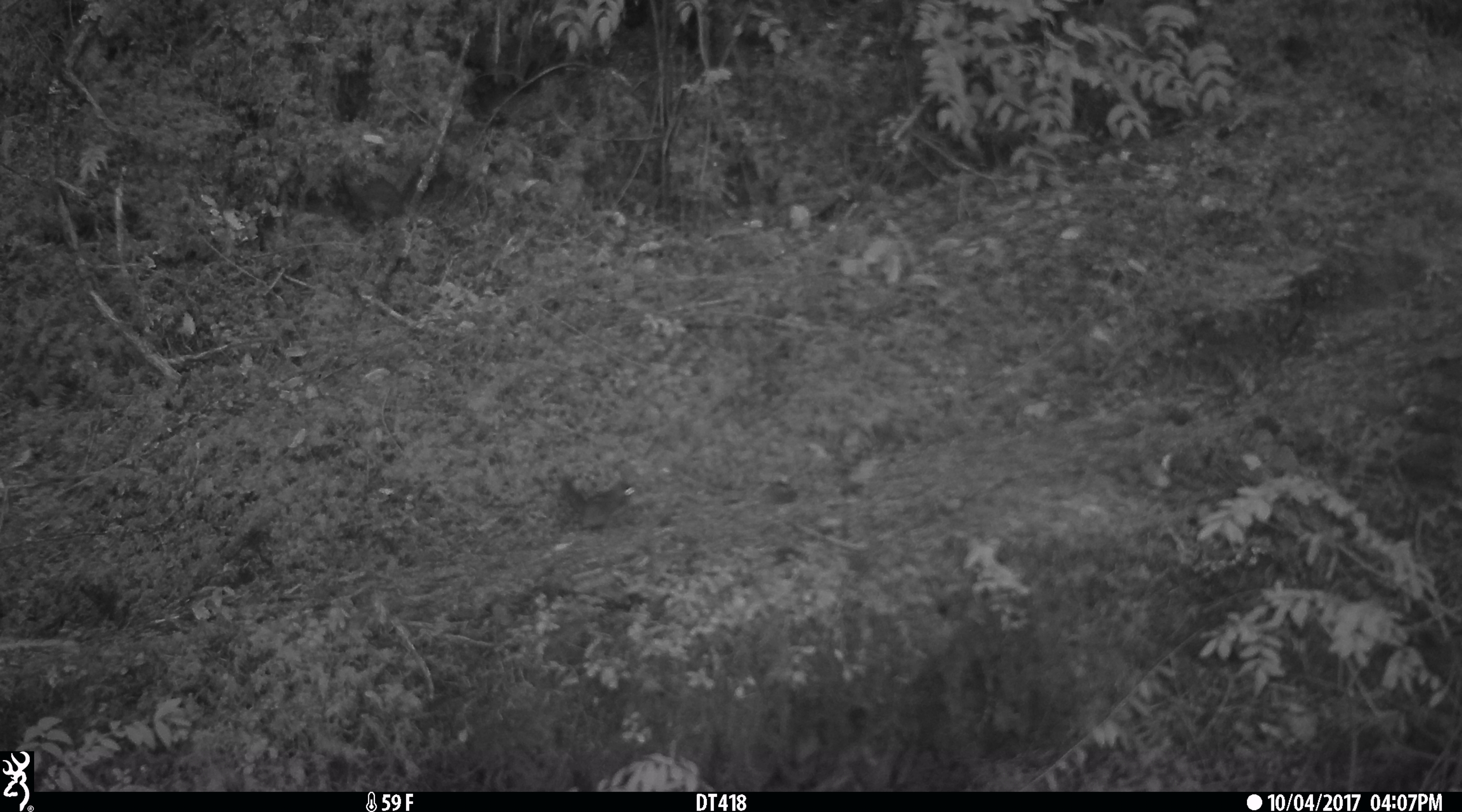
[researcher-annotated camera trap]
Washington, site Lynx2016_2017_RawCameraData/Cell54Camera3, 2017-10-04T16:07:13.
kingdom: Animalia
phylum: Chordata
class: Mammalia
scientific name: Mammalia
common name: small mammal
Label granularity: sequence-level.